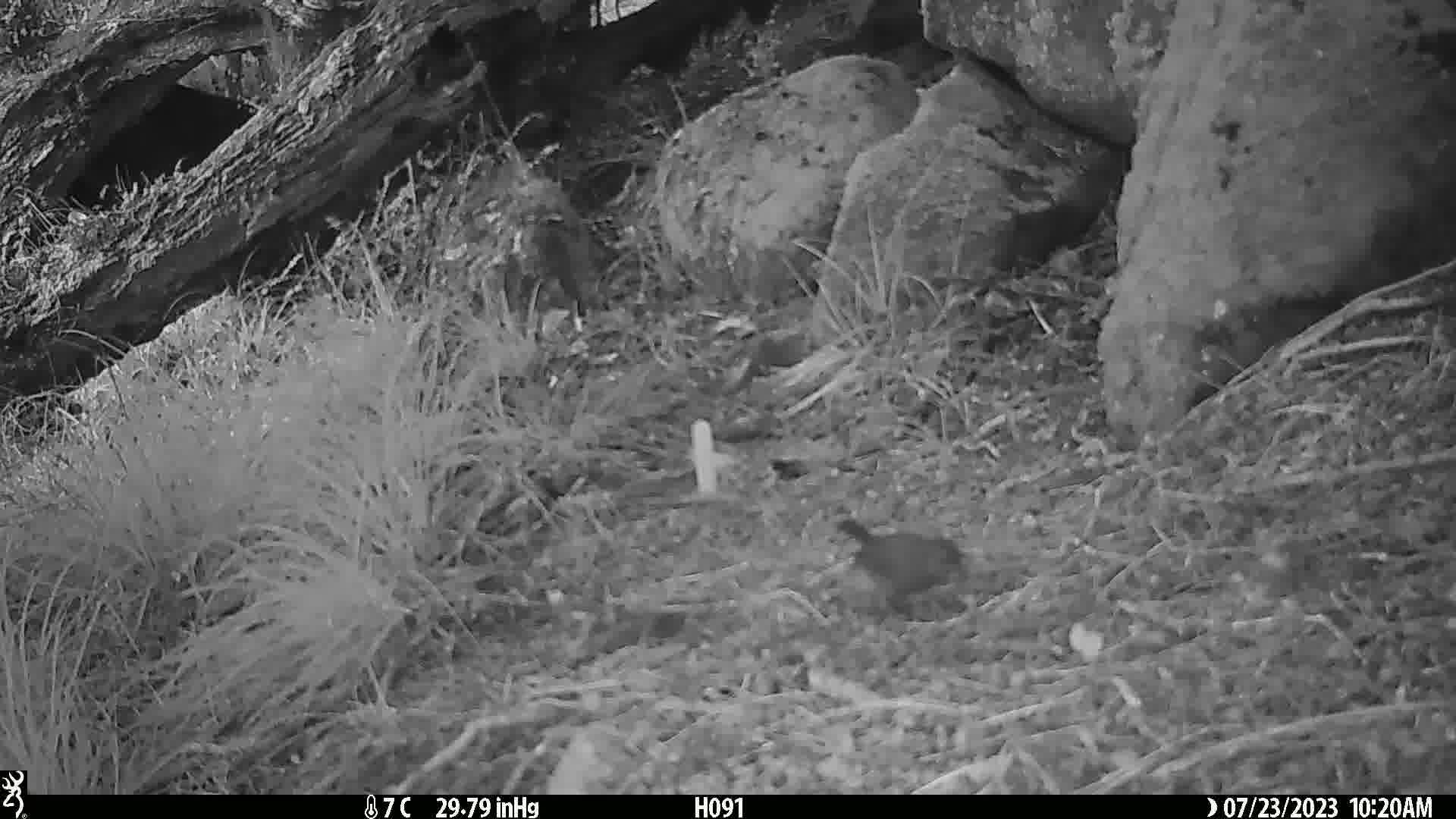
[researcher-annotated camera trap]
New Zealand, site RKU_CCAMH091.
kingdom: Animalia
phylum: Chordata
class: Aves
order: Passeriformes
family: Prunellidae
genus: Prunella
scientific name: Prunella modularis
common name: dunnock